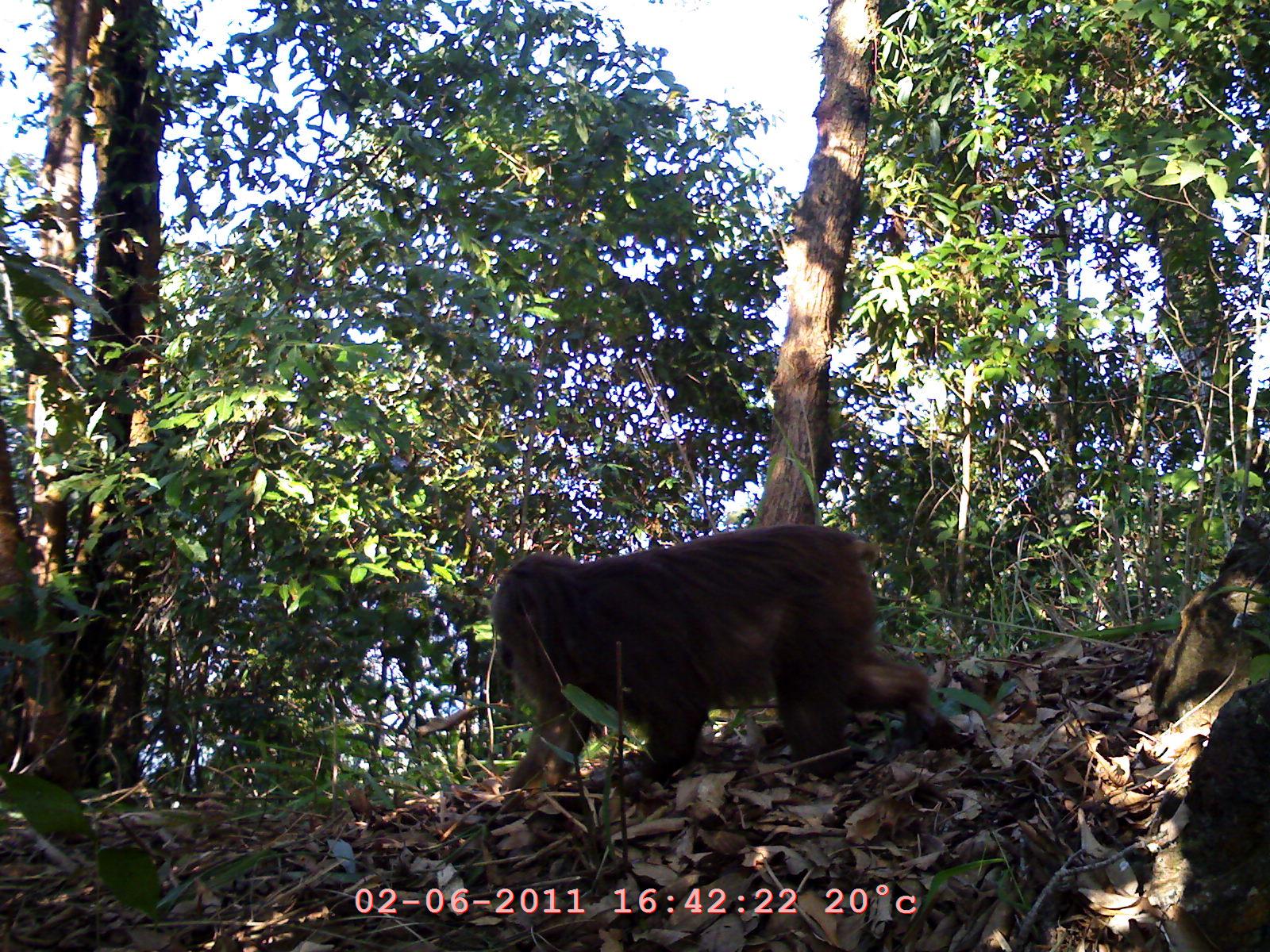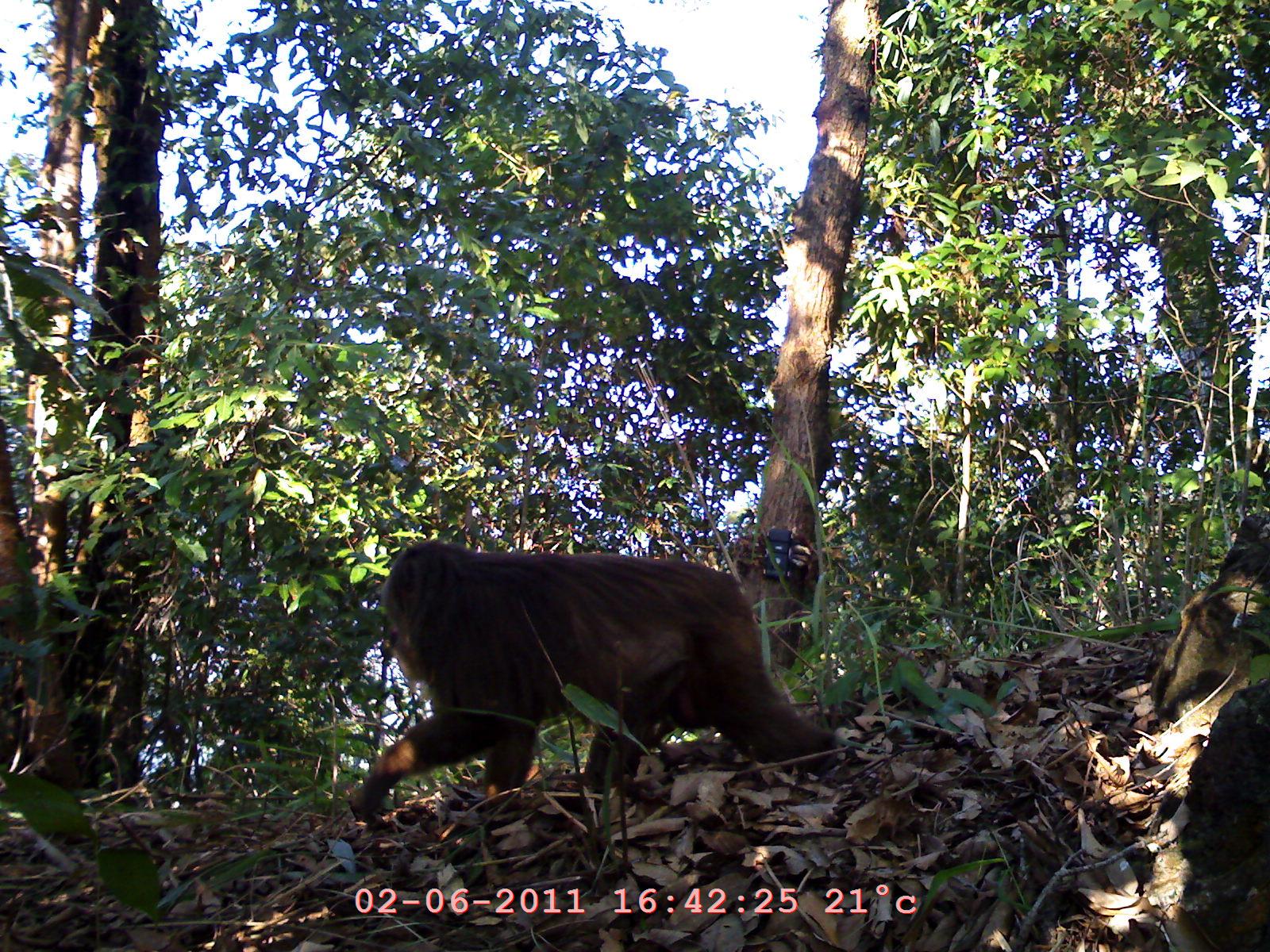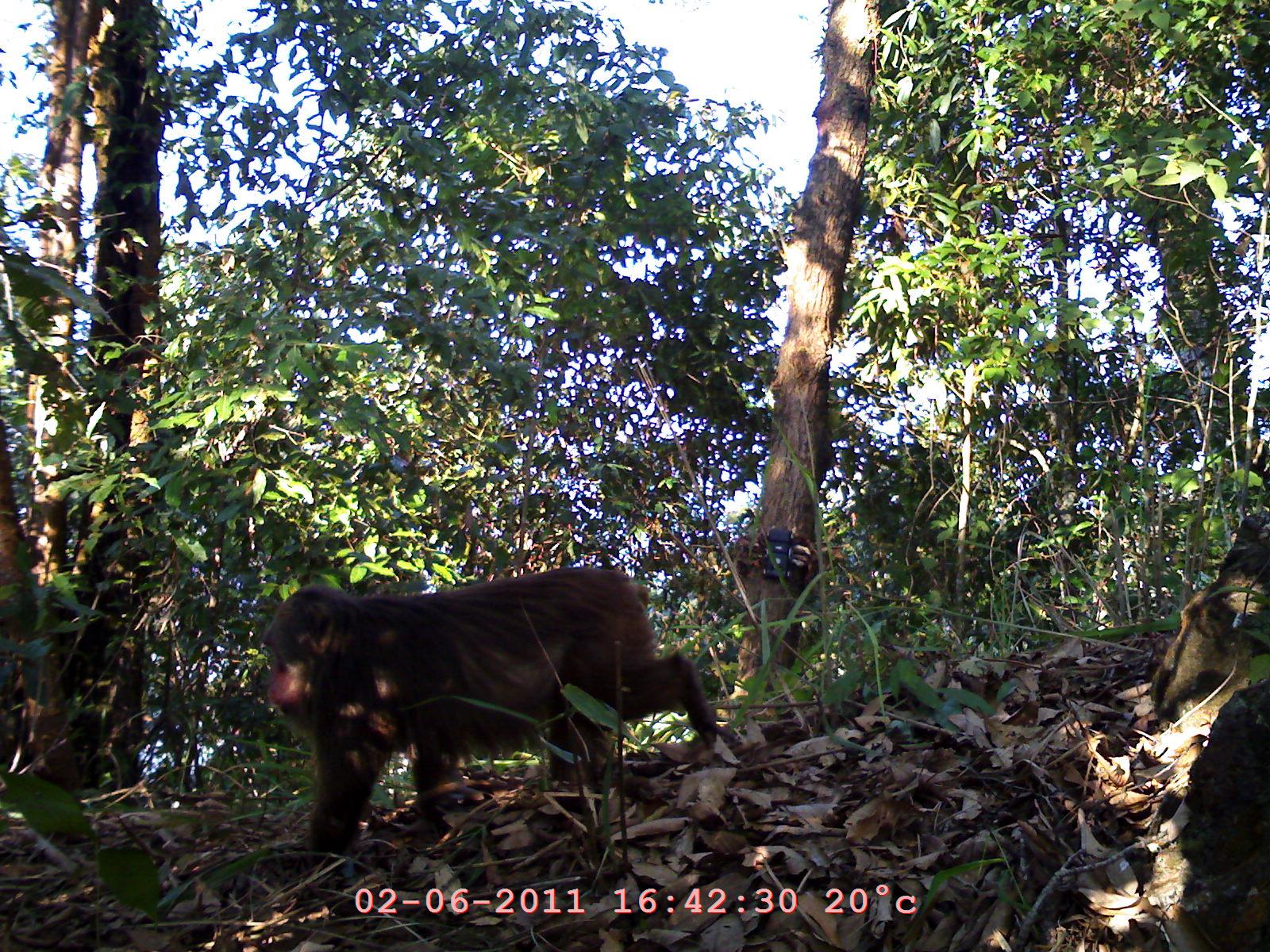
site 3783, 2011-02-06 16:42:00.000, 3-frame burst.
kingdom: Animalia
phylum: Chordata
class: Mammalia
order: Primates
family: Cercopithecidae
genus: Macaca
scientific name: Macaca arctoides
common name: stump-tailed macaque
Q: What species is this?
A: Macaca arctoides (stump-tailed macaque).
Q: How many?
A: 1.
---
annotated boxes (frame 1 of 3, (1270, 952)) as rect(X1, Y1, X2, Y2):
macaca arctoides: rect(492, 521, 948, 793)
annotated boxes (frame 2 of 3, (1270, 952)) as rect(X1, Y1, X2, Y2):
macaca arctoides: rect(347, 533, 832, 826)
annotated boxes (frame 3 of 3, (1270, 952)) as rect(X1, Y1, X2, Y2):
macaca arctoides: rect(266, 573, 720, 857)